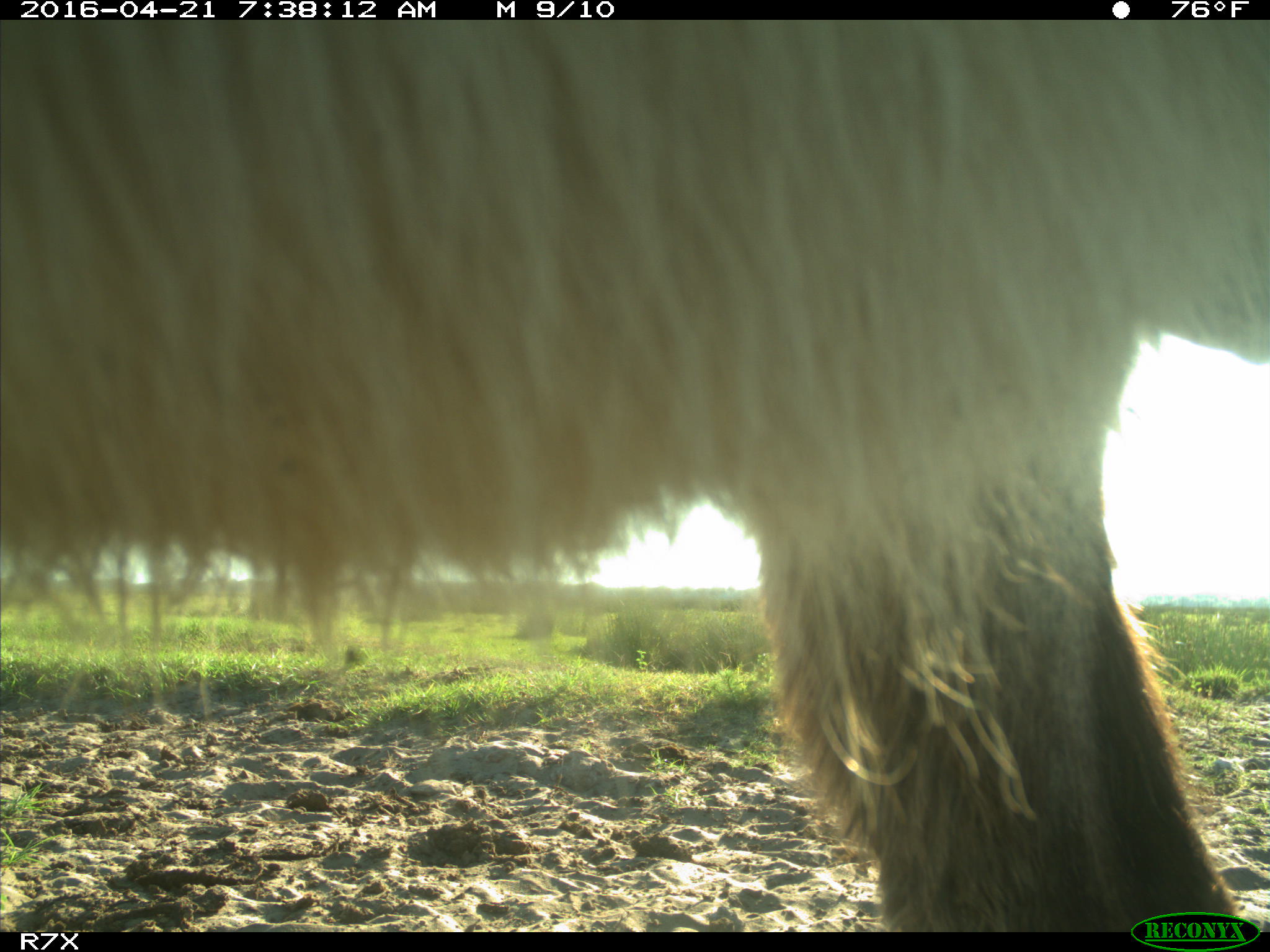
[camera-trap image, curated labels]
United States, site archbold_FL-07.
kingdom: Animalia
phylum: Chordata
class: Mammalia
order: Artiodactyla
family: Bovidae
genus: Bos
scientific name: Bos taurus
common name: domestic cow